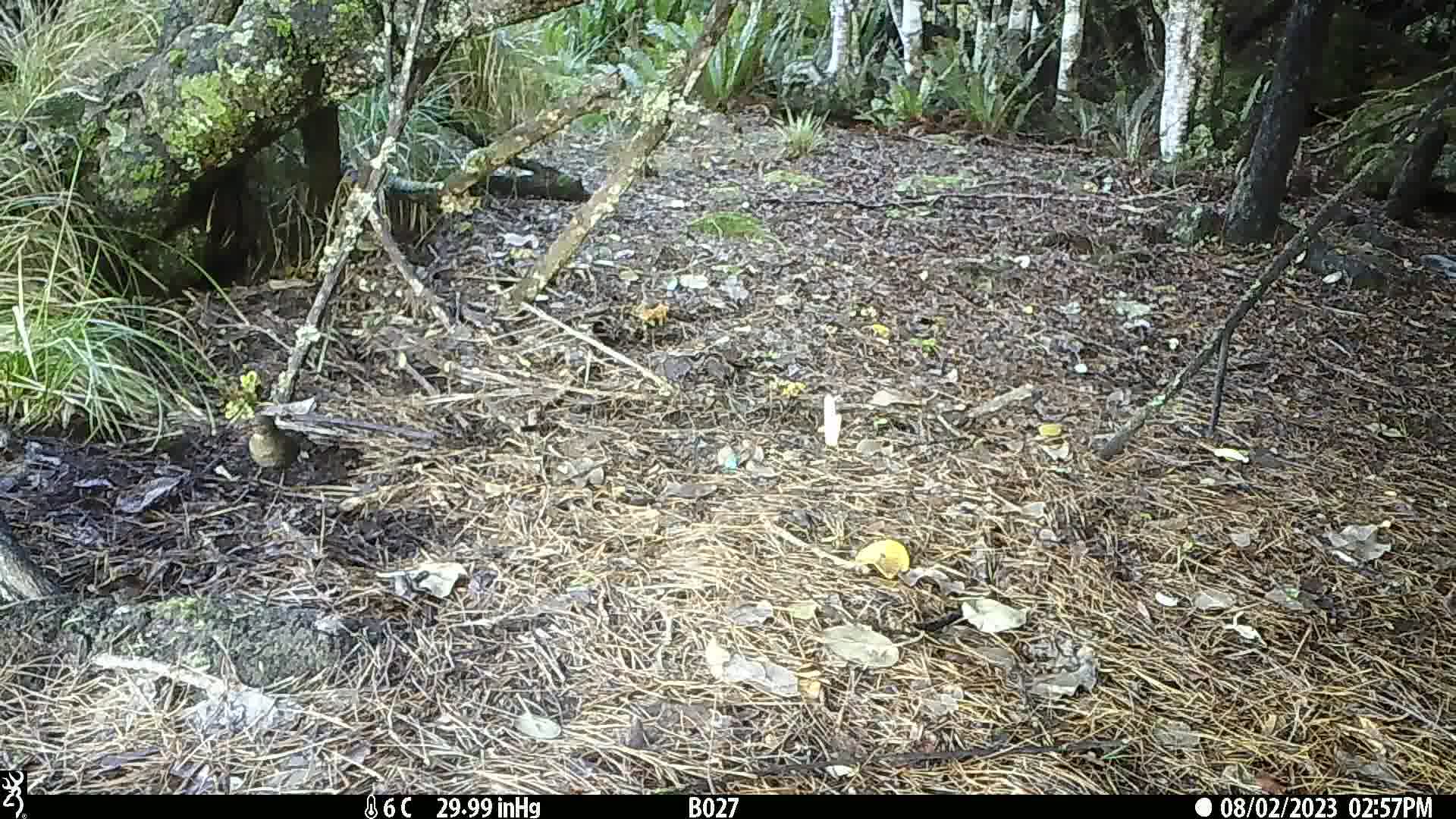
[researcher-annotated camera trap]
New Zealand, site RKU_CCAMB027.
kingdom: Animalia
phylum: Chordata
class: Aves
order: Passeriformes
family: Turdidae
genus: Turdus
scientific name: Turdus merula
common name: eurasian blackbird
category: blackbird